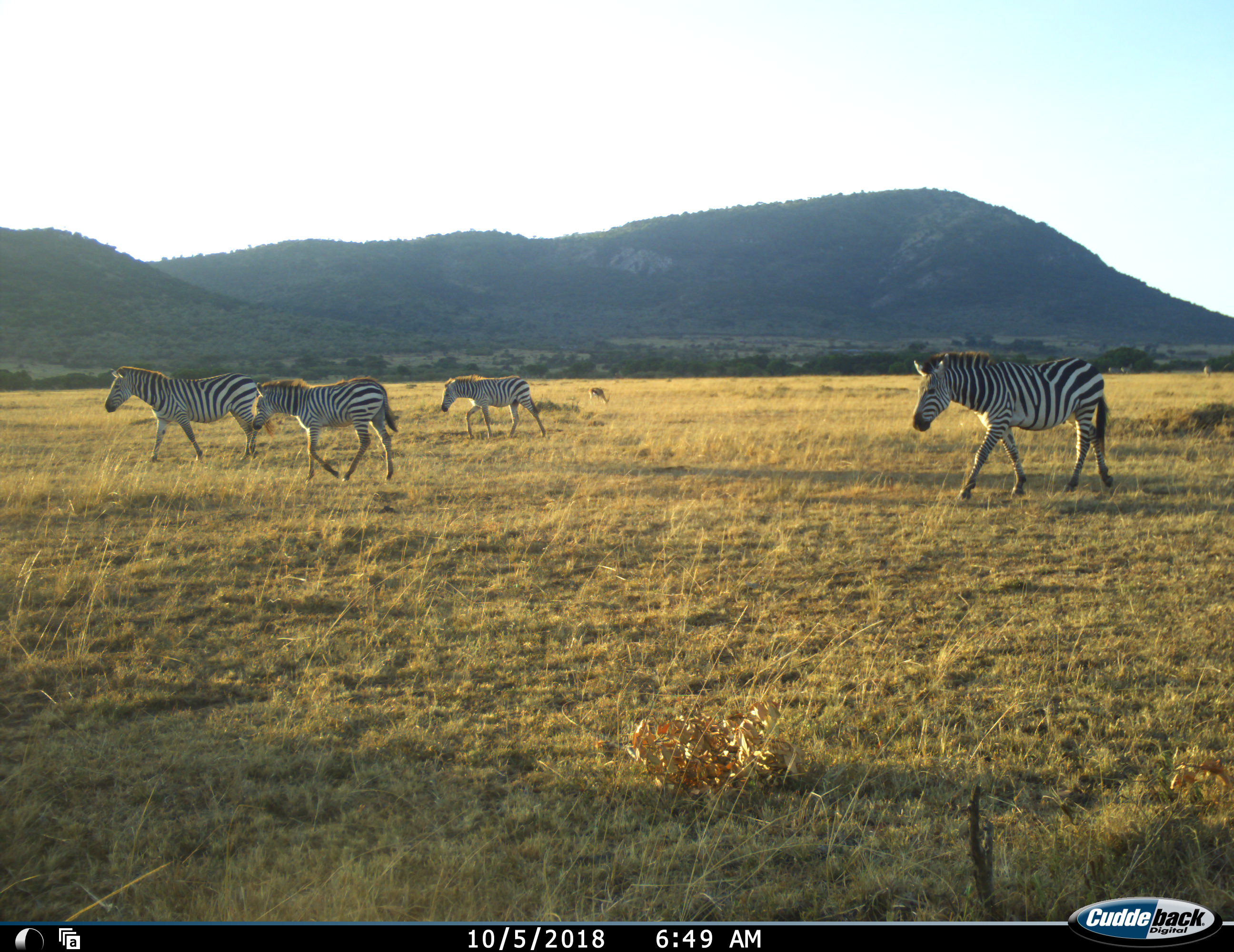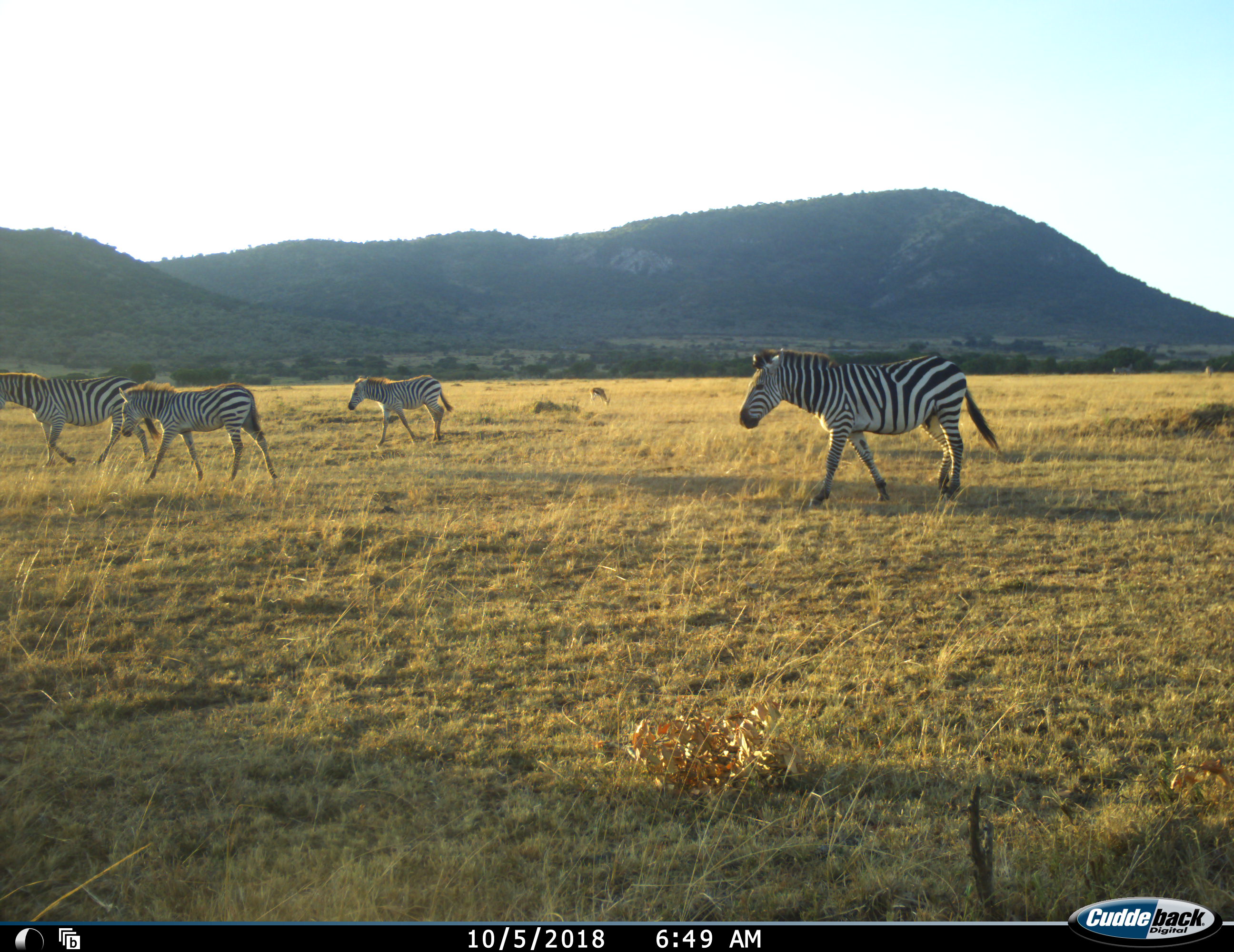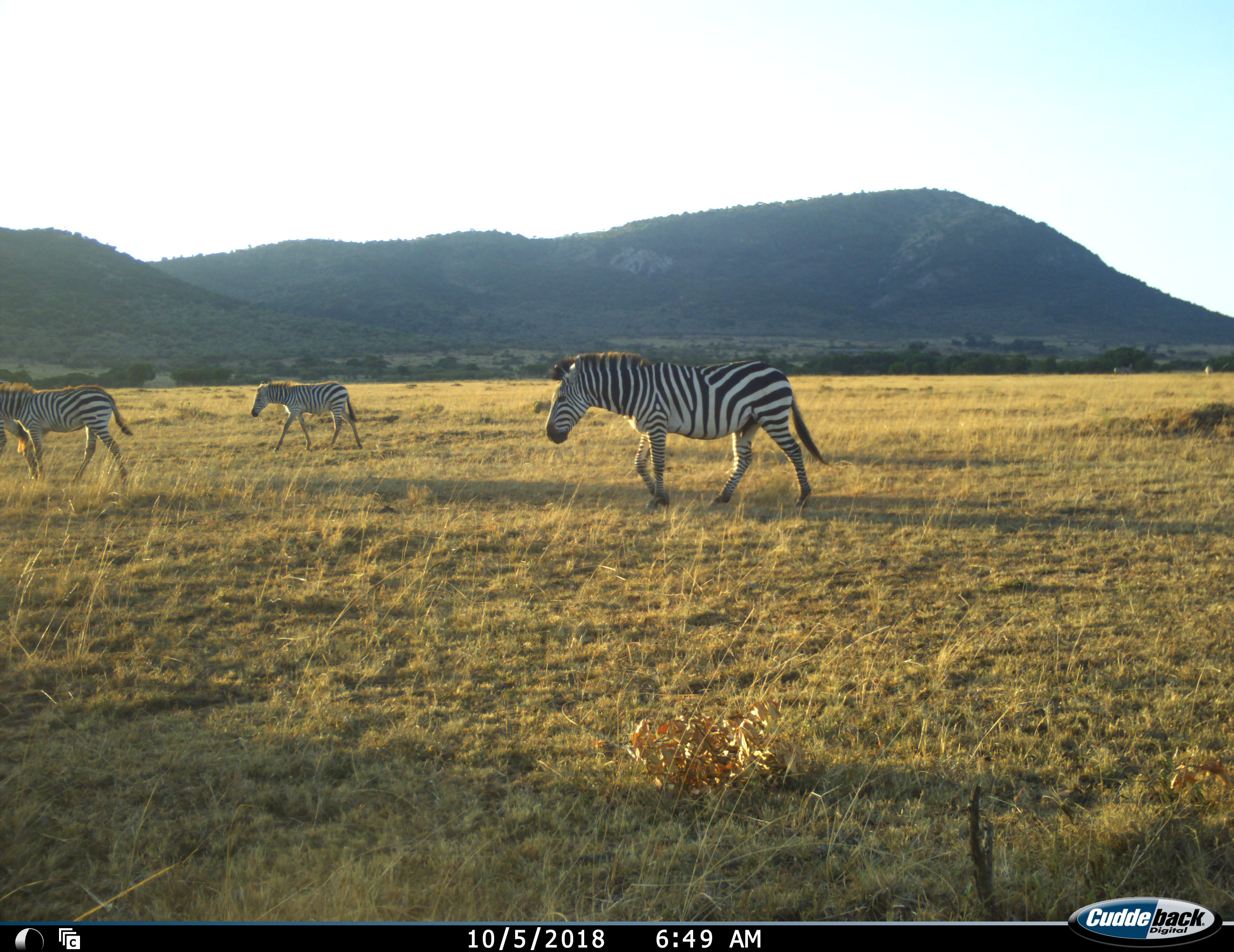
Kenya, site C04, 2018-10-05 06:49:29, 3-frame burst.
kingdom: Animalia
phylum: Chordata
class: Mammalia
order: Perissodactyla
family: Equidae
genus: Equus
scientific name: Equus quagga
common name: plains zebra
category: zebra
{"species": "zebra (plains zebra) (Equus quagga)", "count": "4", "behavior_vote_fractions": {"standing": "9%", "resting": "0%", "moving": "91%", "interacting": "0%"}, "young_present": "55%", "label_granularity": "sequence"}